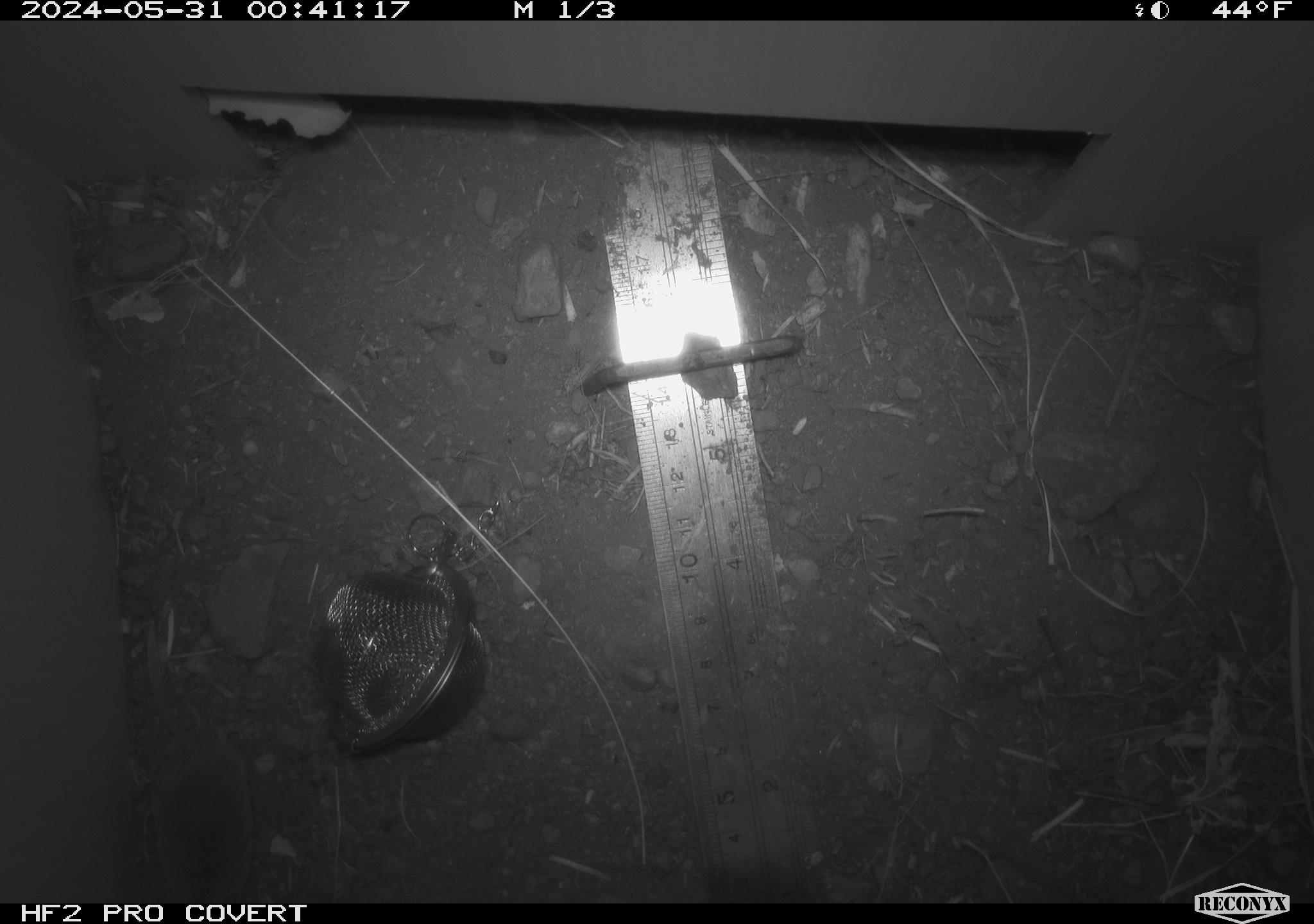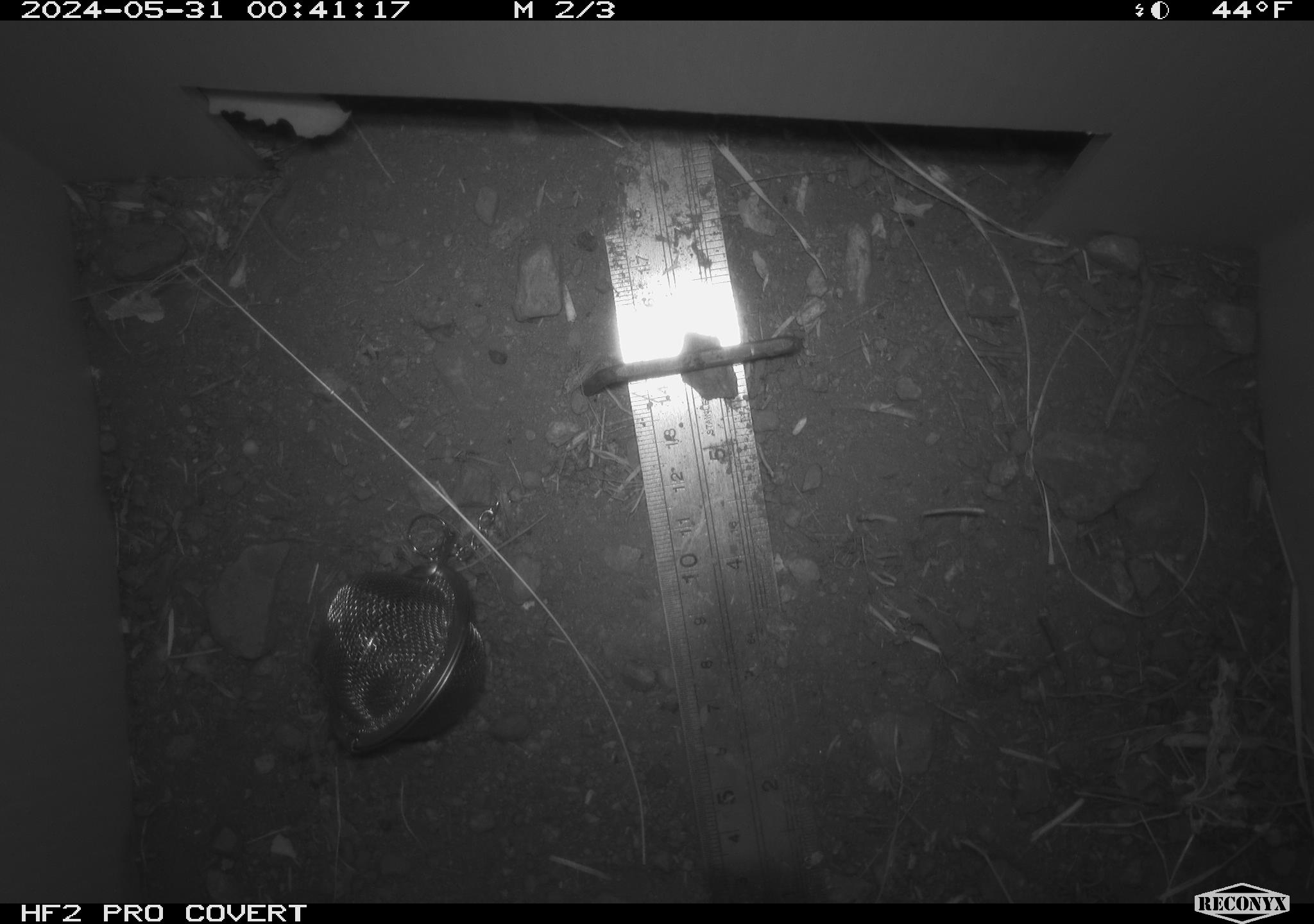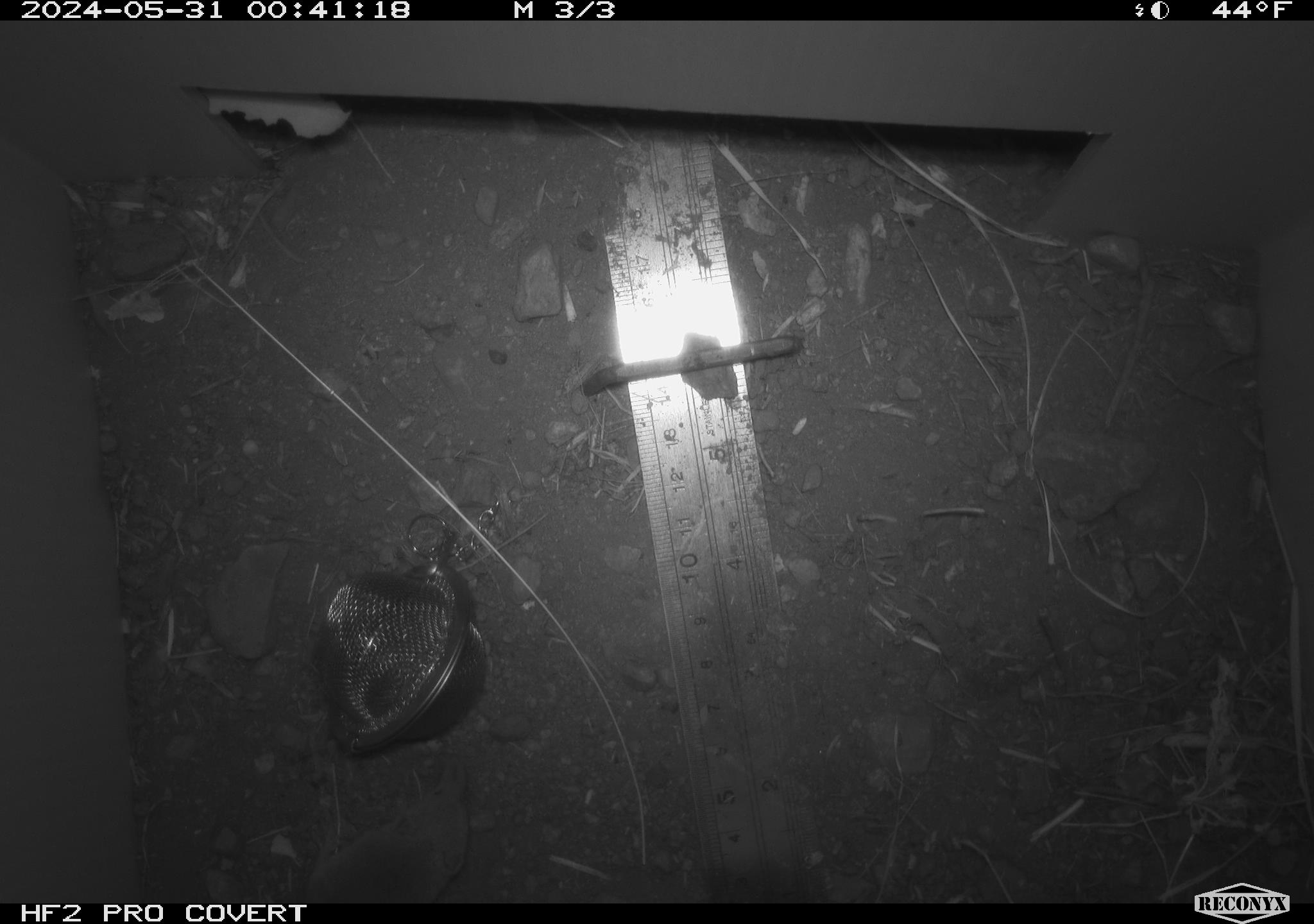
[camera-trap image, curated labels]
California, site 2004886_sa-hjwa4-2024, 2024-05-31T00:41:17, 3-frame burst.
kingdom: Animalia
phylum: Chordata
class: Mammalia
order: Rodentia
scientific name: Rodentia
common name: rodent